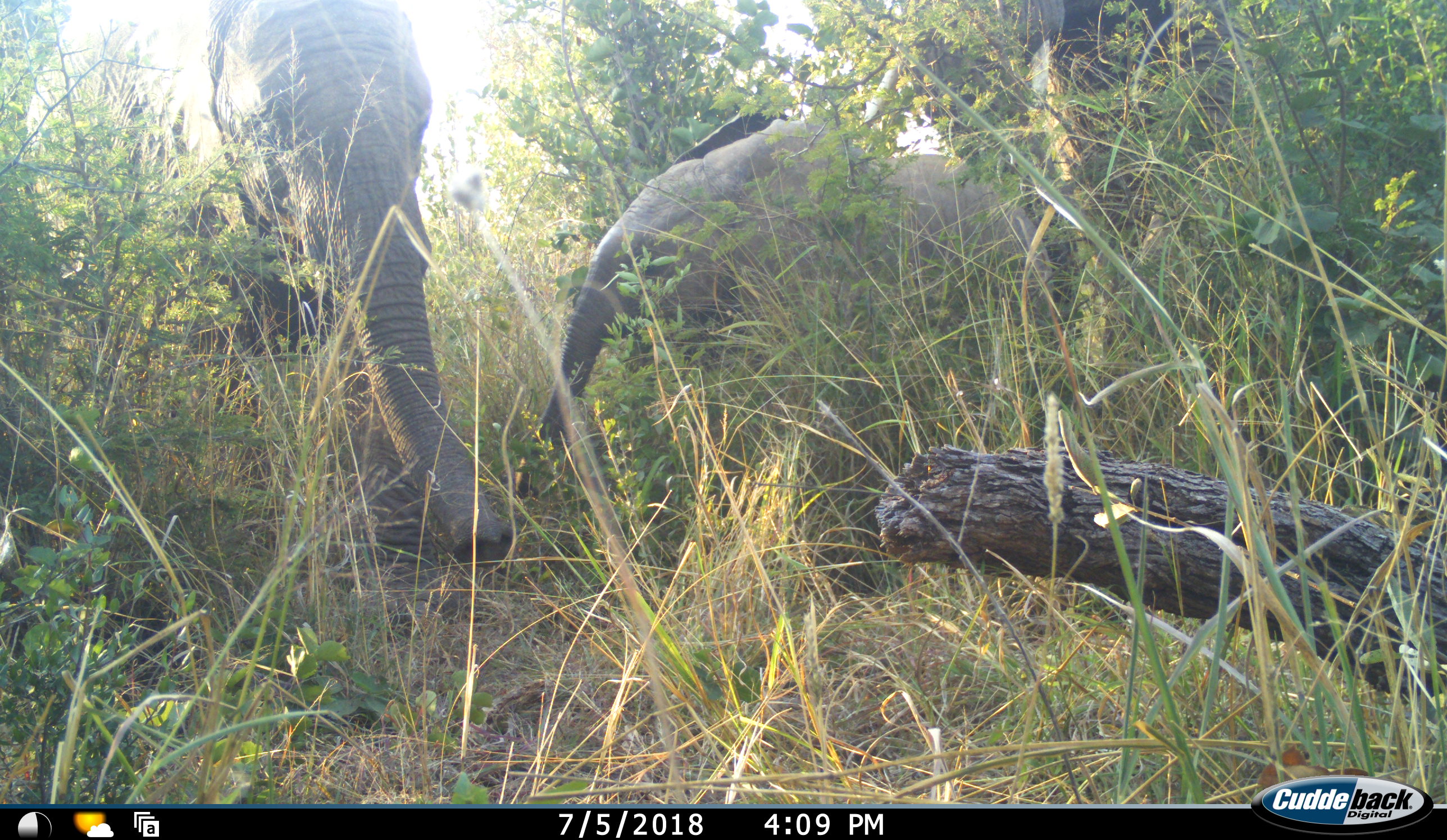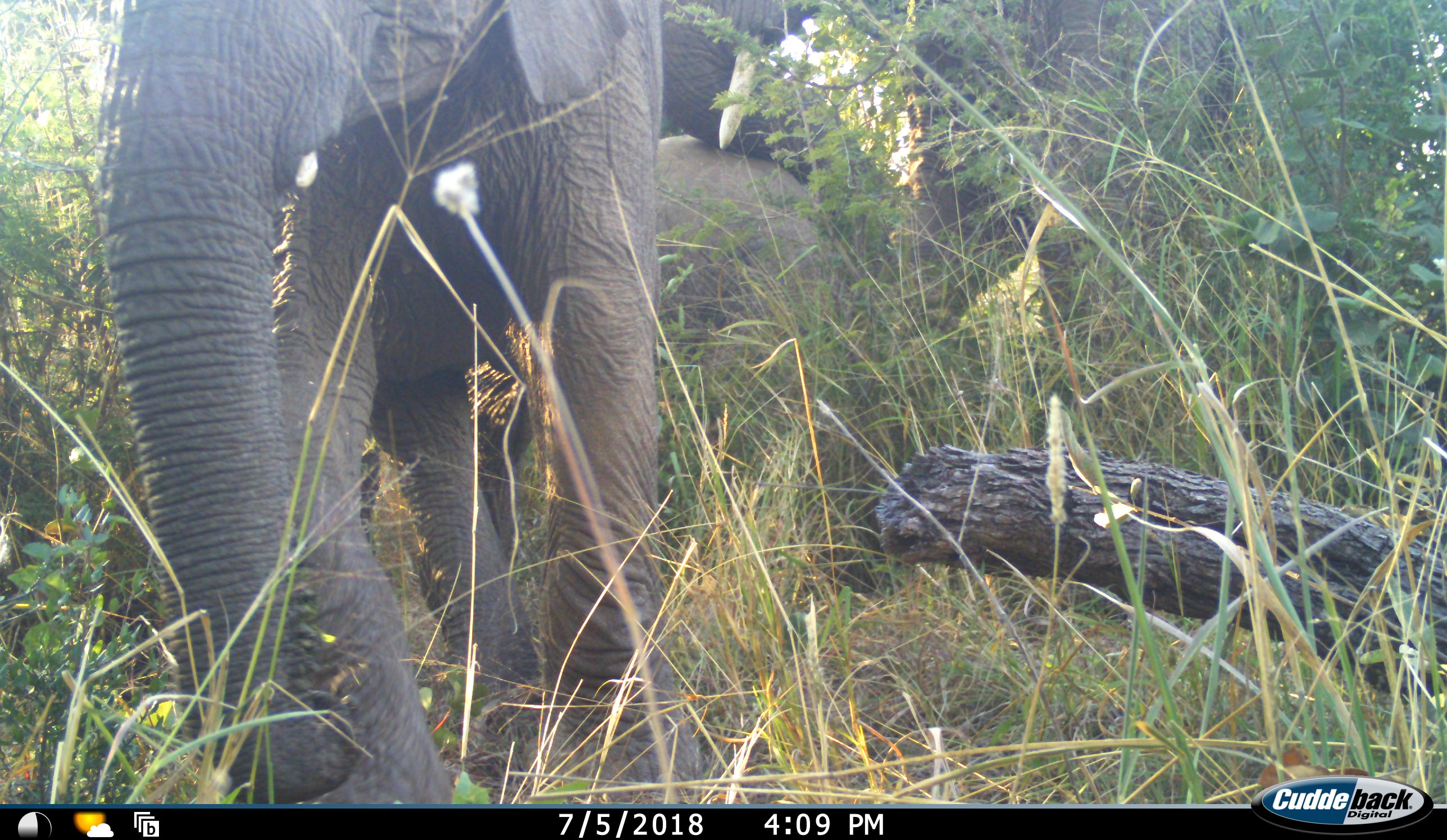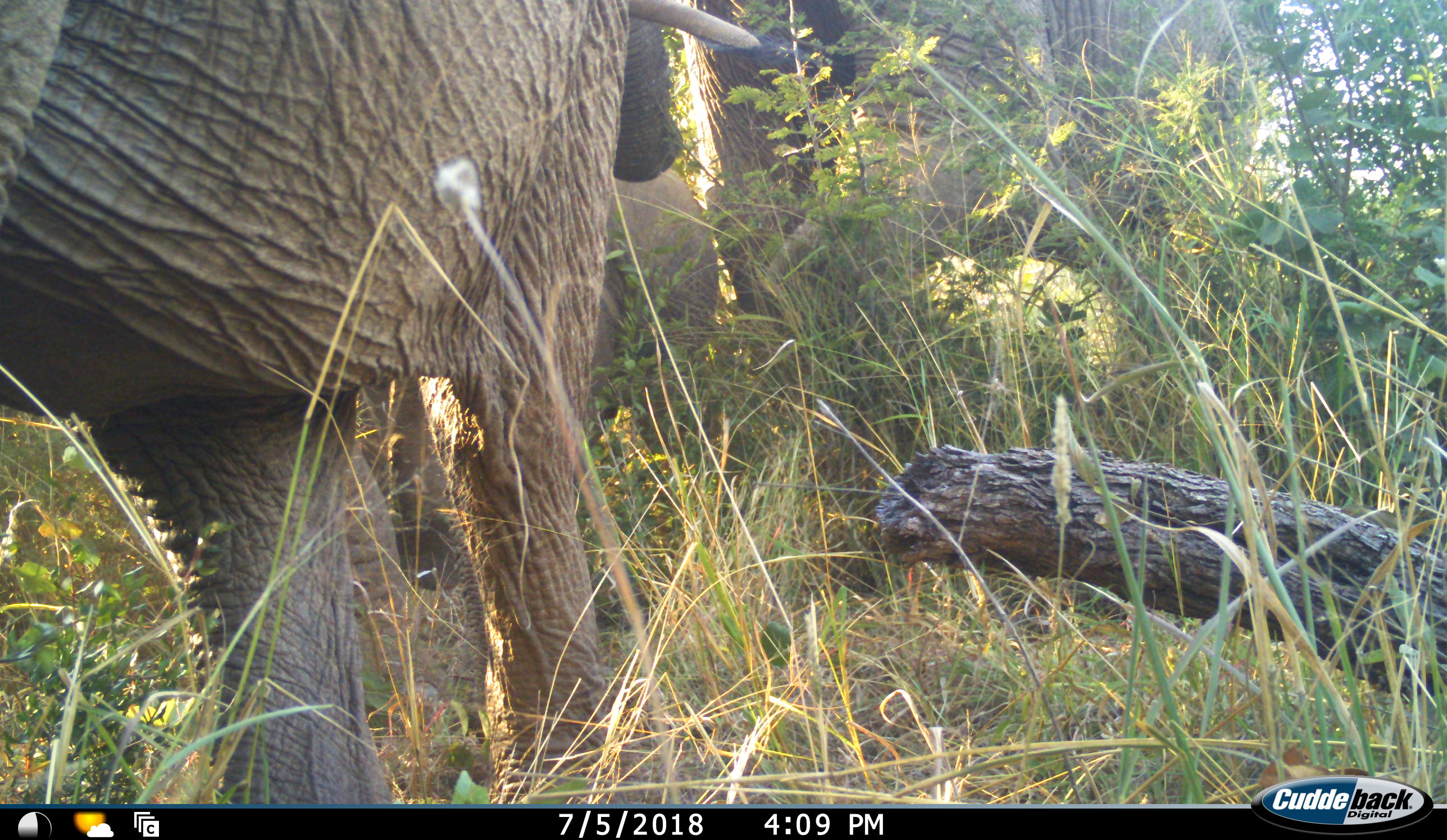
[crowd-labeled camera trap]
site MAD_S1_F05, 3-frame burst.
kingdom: Animalia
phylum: Chordata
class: Mammalia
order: Proboscidea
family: Elephantidae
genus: Loxodonta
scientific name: Loxodonta africana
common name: african bush elephant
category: elephant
Elephant (african bush elephant) (Loxodonta africana), count 2. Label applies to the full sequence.